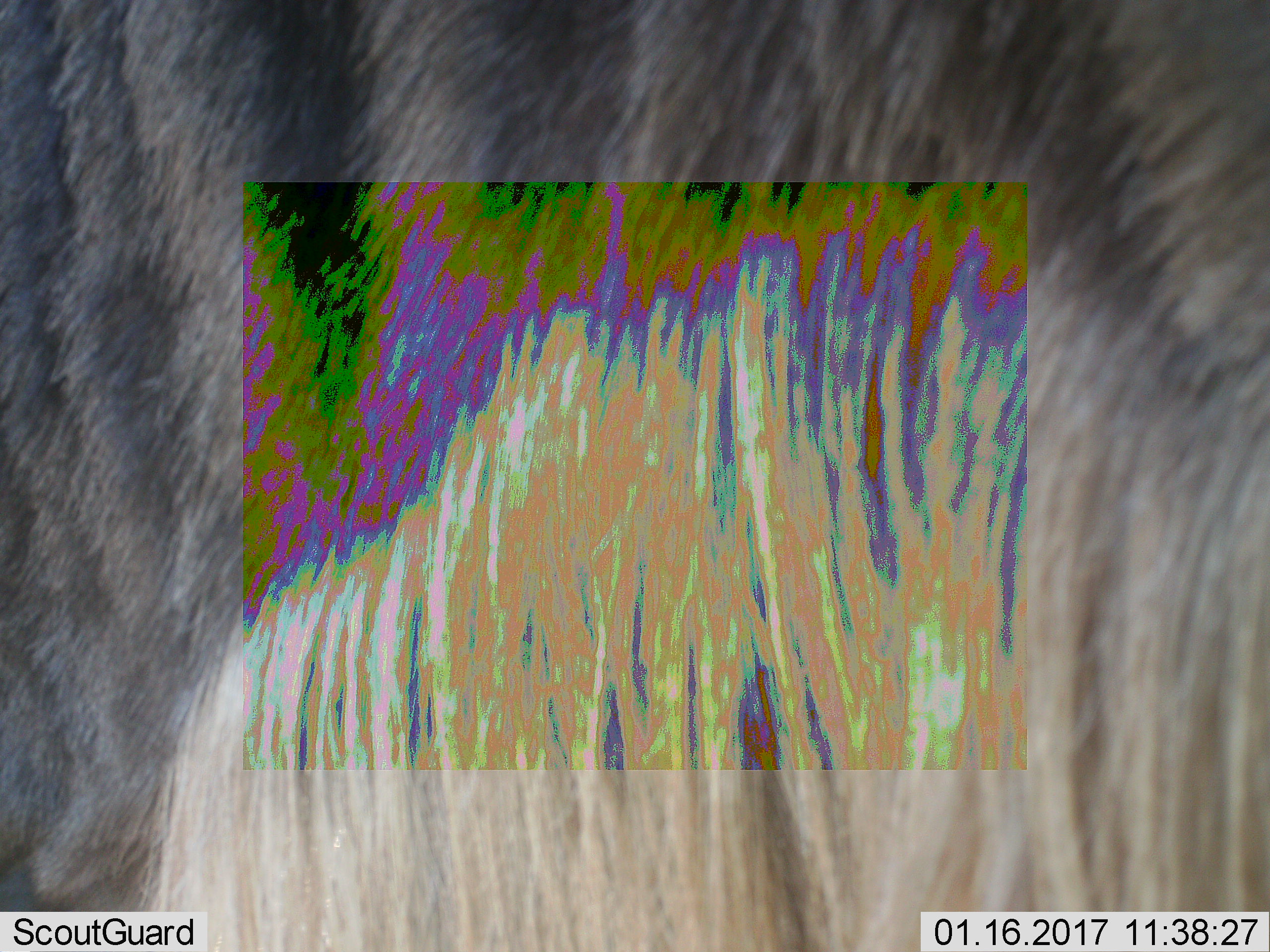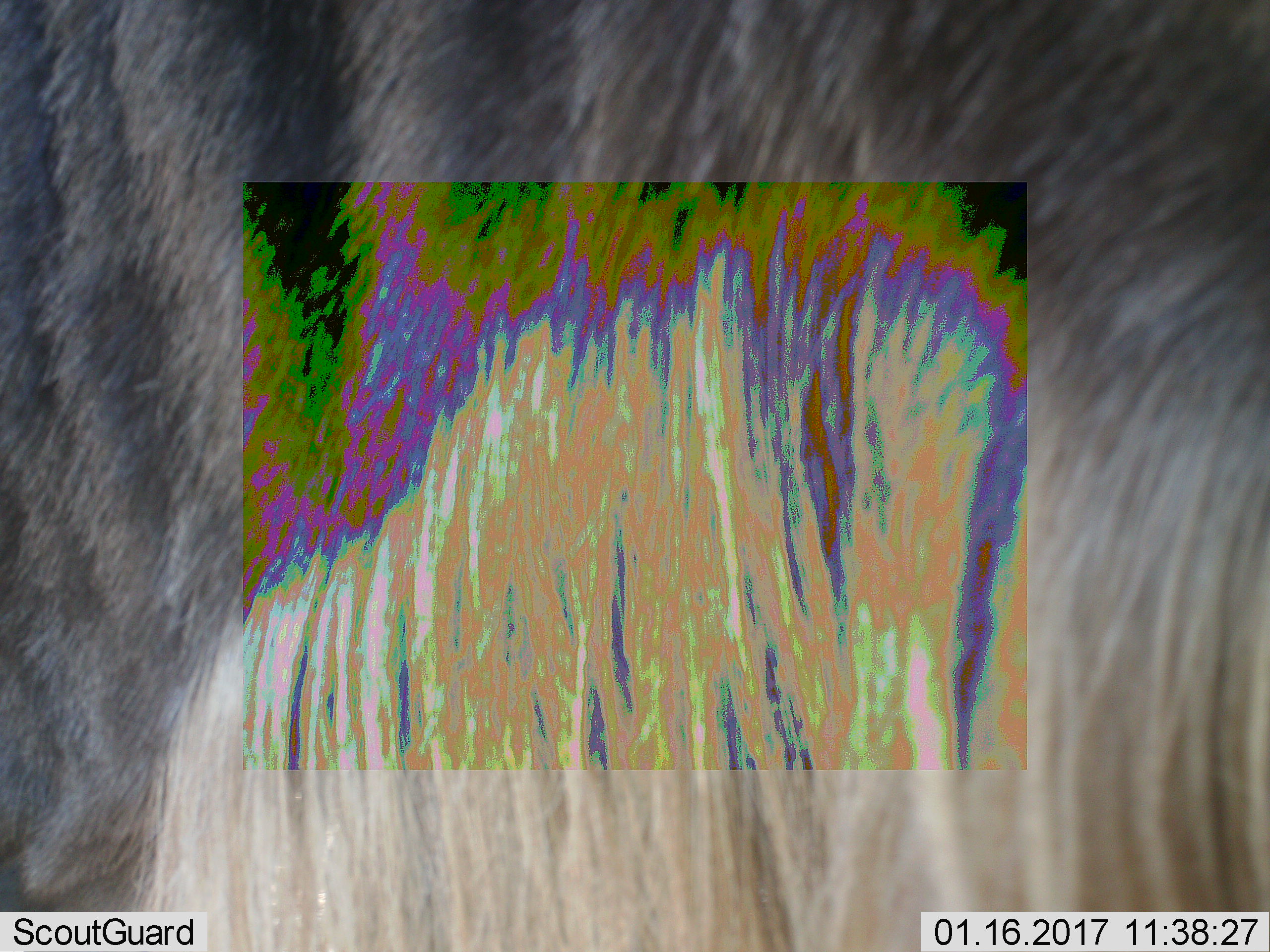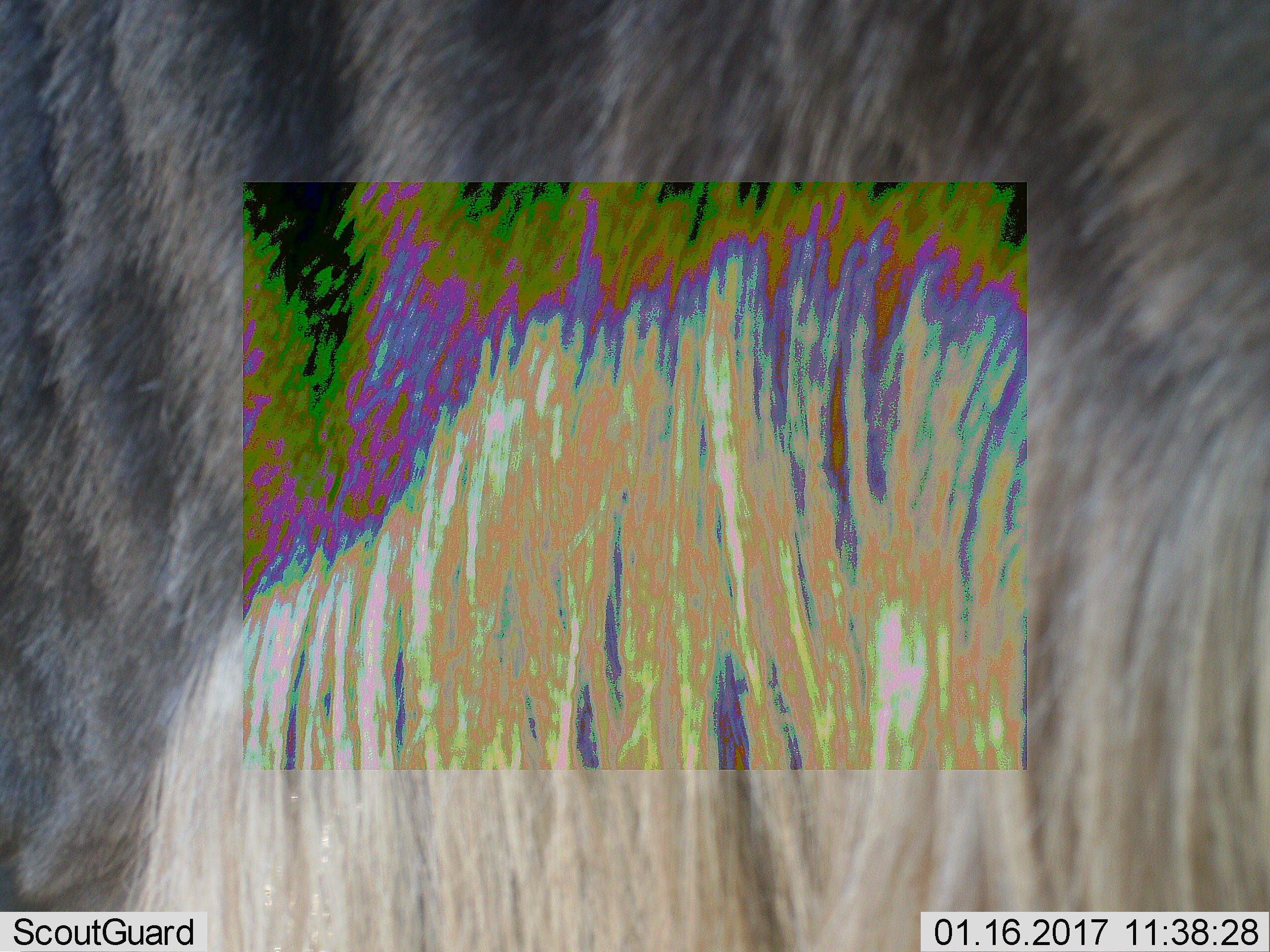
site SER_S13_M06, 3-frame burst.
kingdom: Animalia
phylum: Chordata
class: Mammalia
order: Artiodactyla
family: Bovidae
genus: Connochaetes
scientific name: Connochaetes taurinus taurinus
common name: blue wildebeest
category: wildebeestblue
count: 1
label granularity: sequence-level